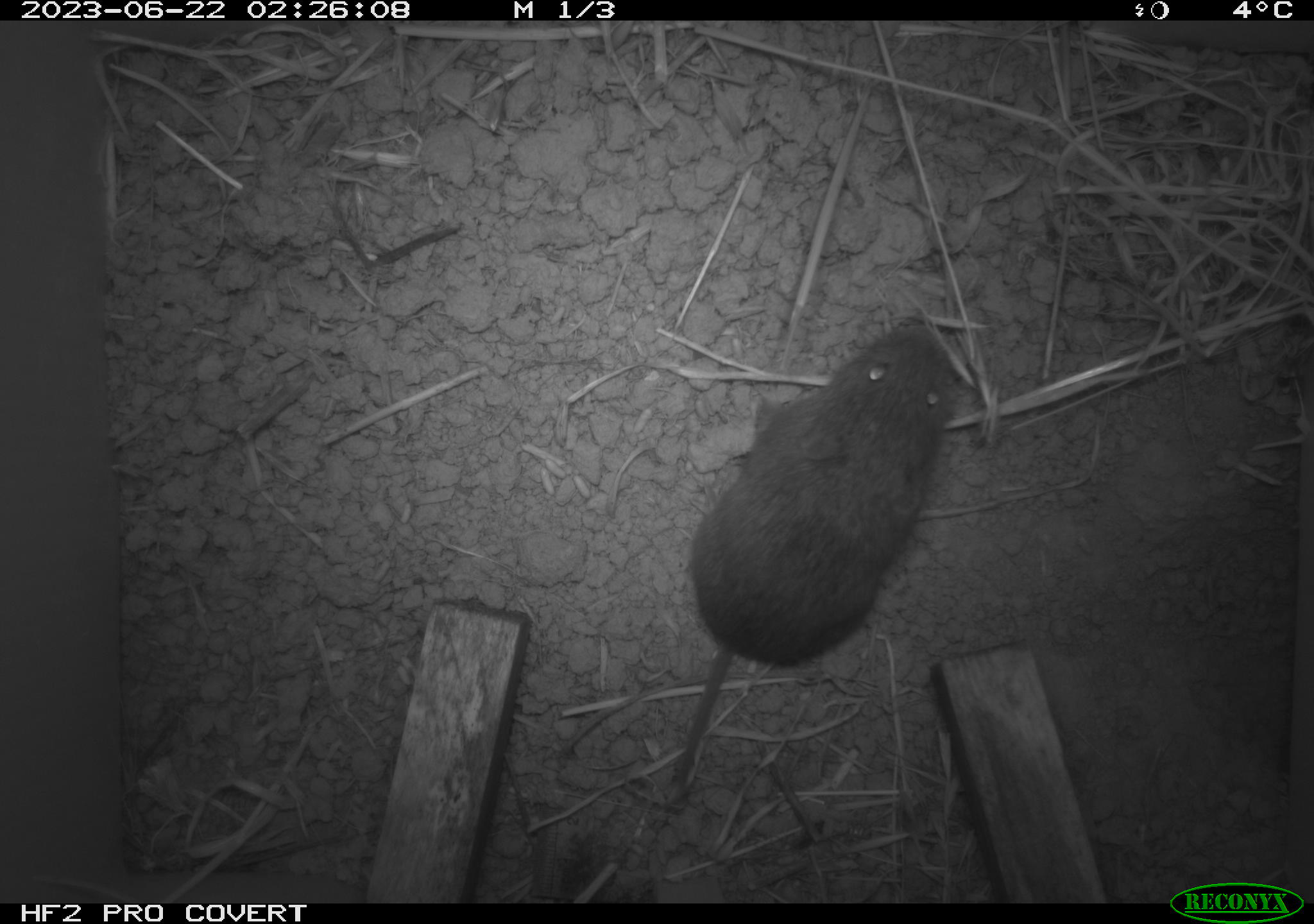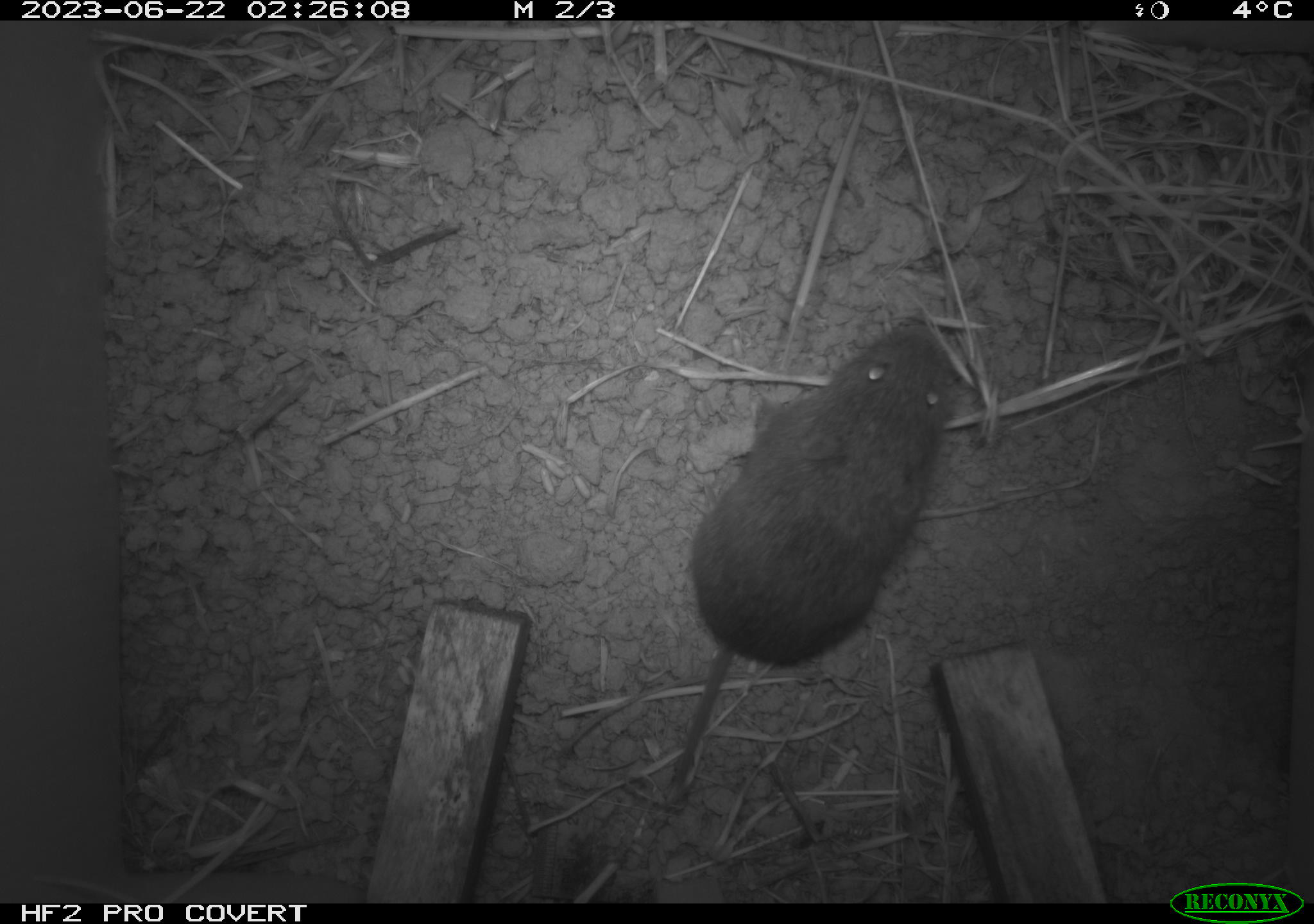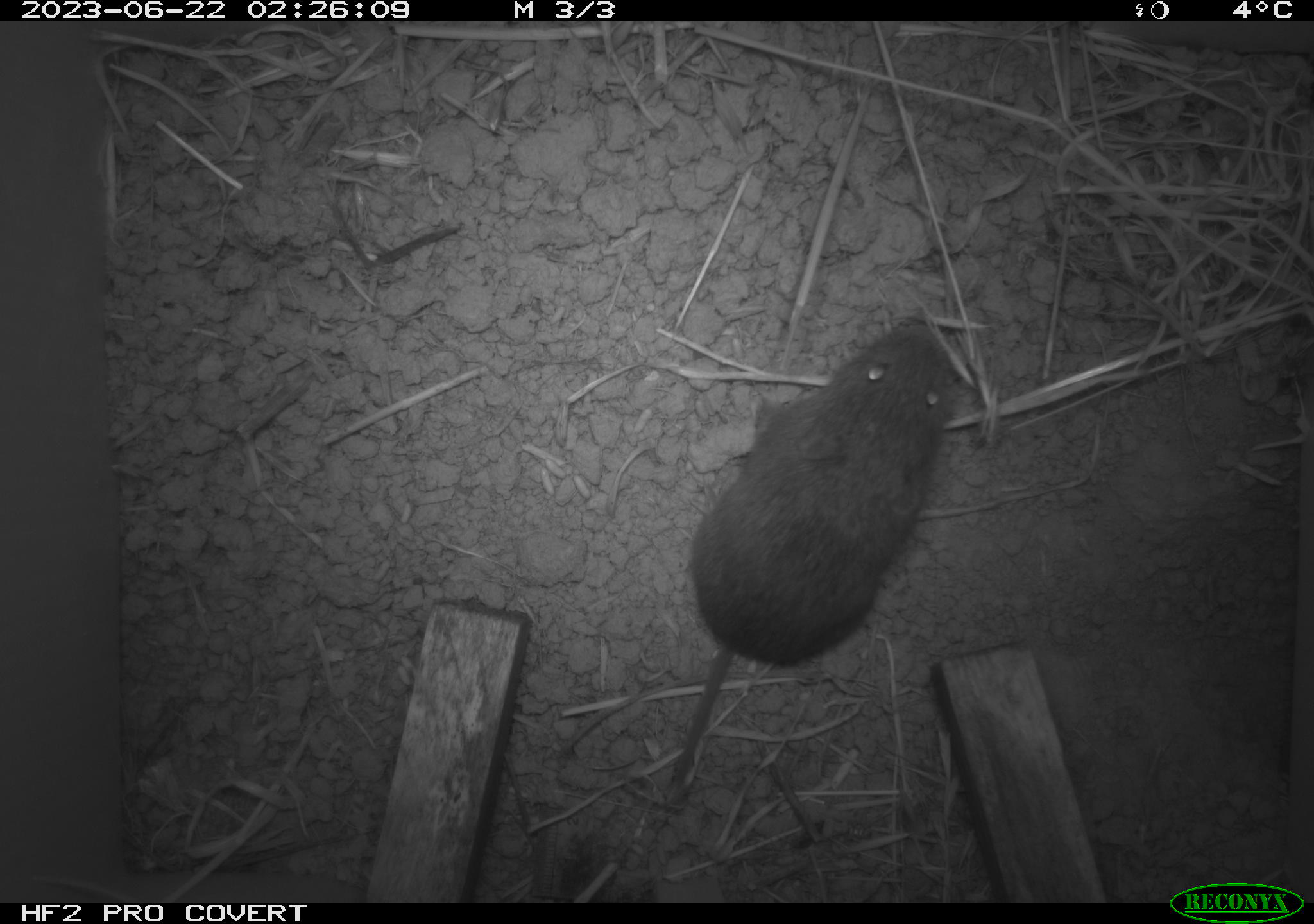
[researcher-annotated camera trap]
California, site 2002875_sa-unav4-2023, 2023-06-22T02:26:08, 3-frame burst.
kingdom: Animalia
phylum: Chordata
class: Mammalia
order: Rodentia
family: Cricetidae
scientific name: Arvicolinae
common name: voles, lemmings, and muskrats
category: arvicolinae subfamily